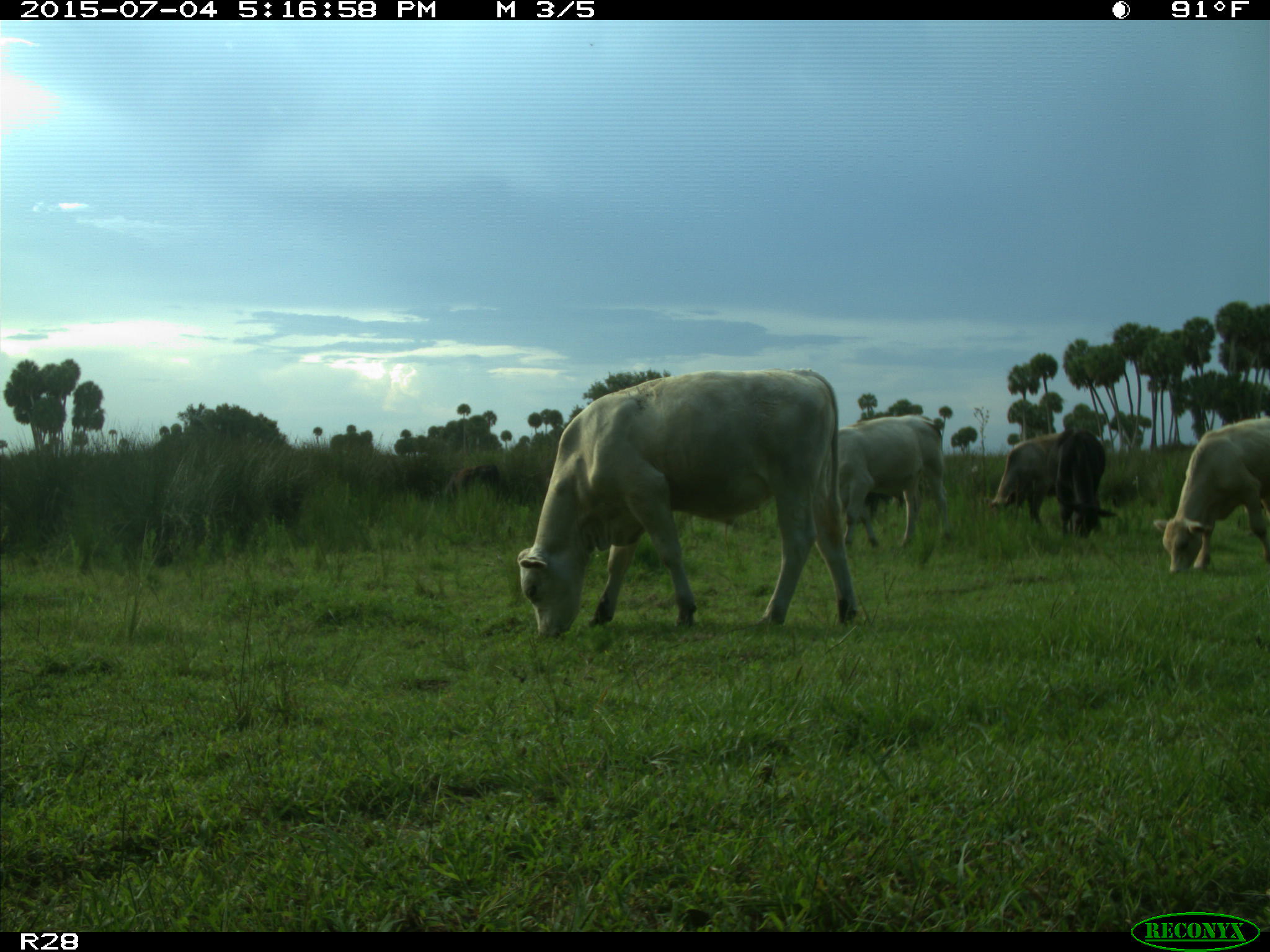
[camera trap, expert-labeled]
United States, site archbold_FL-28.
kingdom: Animalia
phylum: Chordata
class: Mammalia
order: Artiodactyla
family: Bovidae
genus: Bos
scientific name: Bos taurus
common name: domestic cow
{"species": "Bos taurus (domestic cow)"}